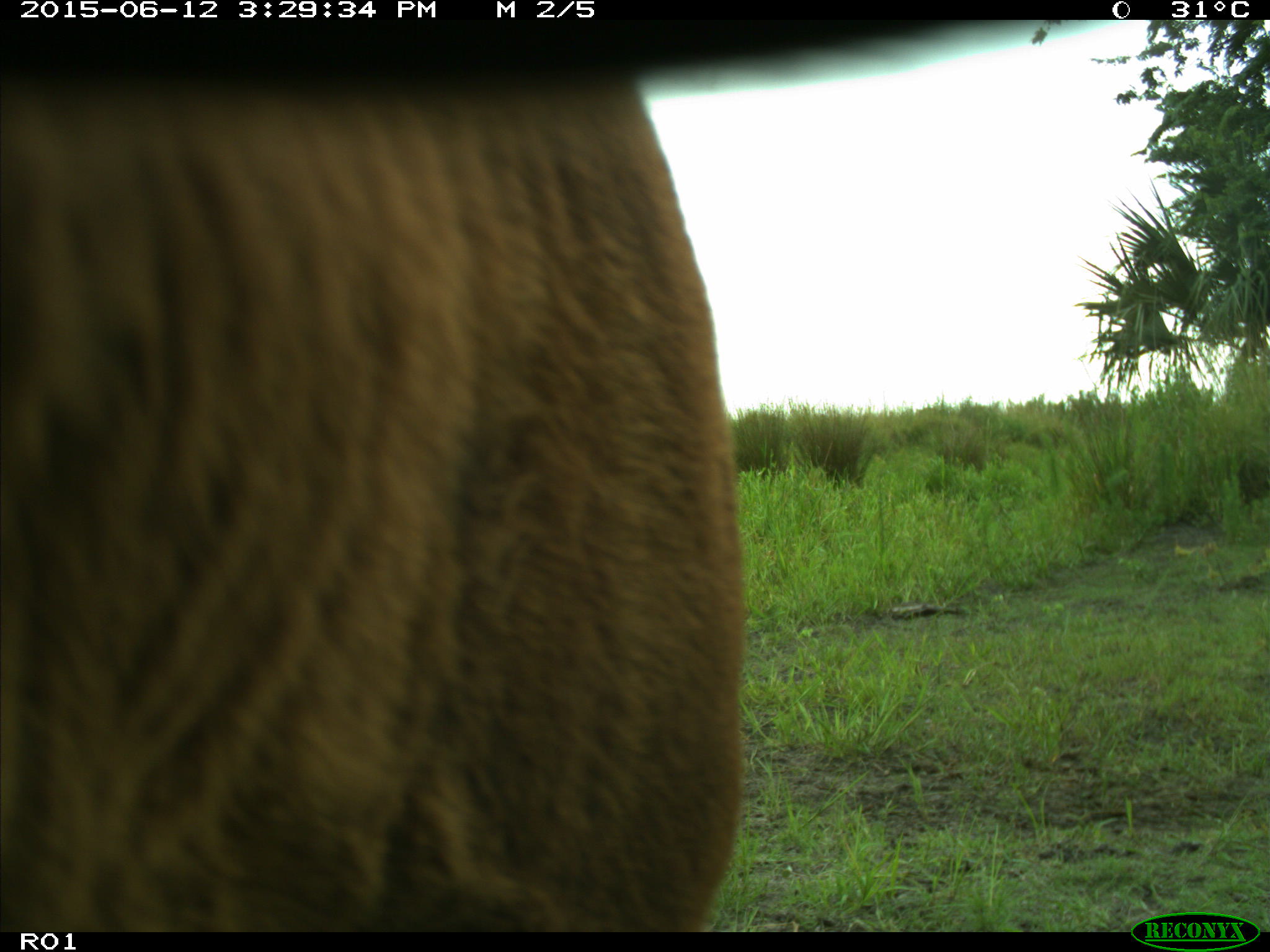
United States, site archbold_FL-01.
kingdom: Animalia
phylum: Chordata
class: Mammalia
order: Artiodactyla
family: Bovidae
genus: Bos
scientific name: Bos taurus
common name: domestic cow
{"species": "Bos taurus (domestic cow)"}